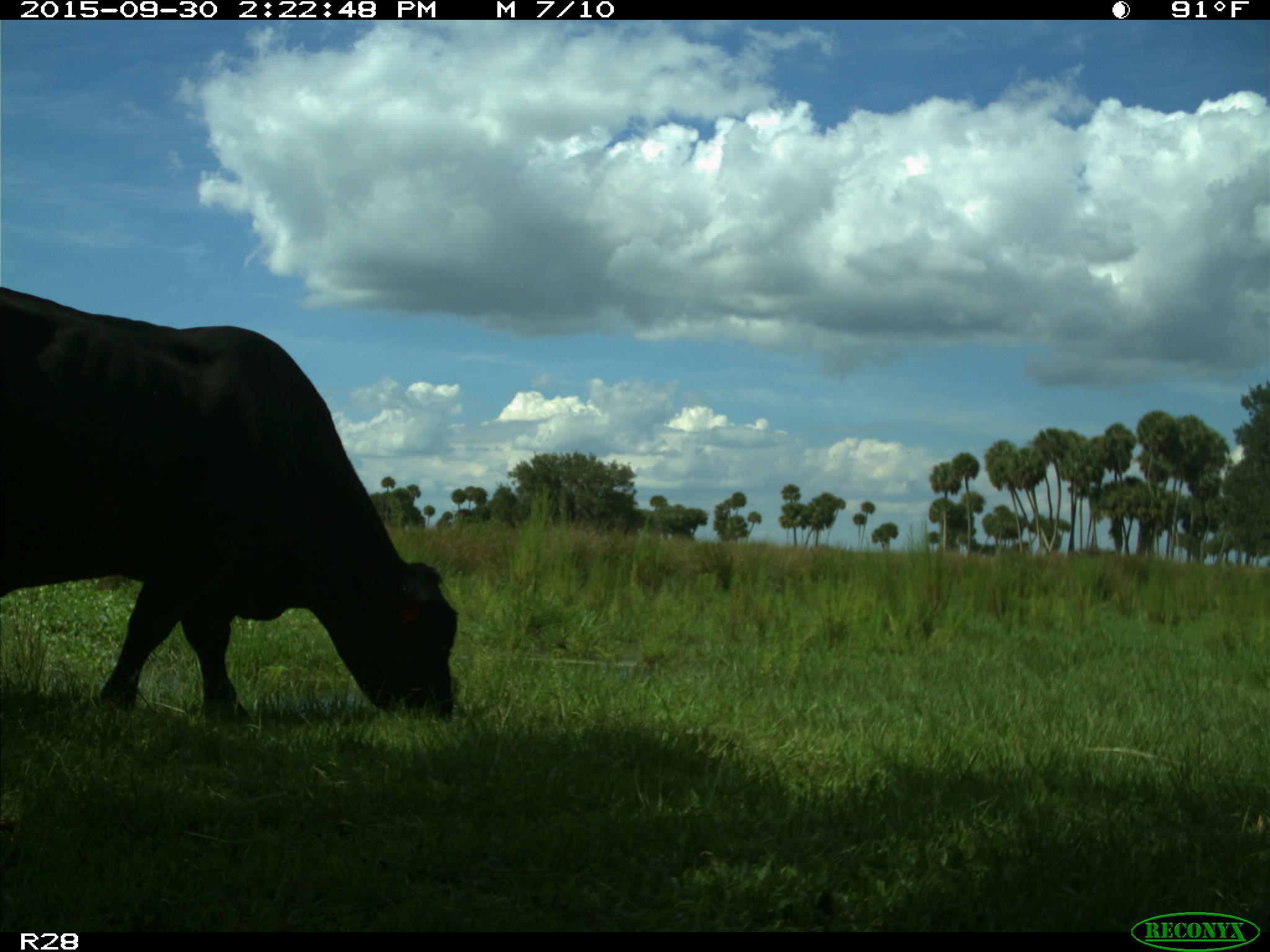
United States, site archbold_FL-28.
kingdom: Animalia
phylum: Chordata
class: Mammalia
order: Artiodactyla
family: Bovidae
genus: Bos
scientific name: Bos taurus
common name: domestic cow